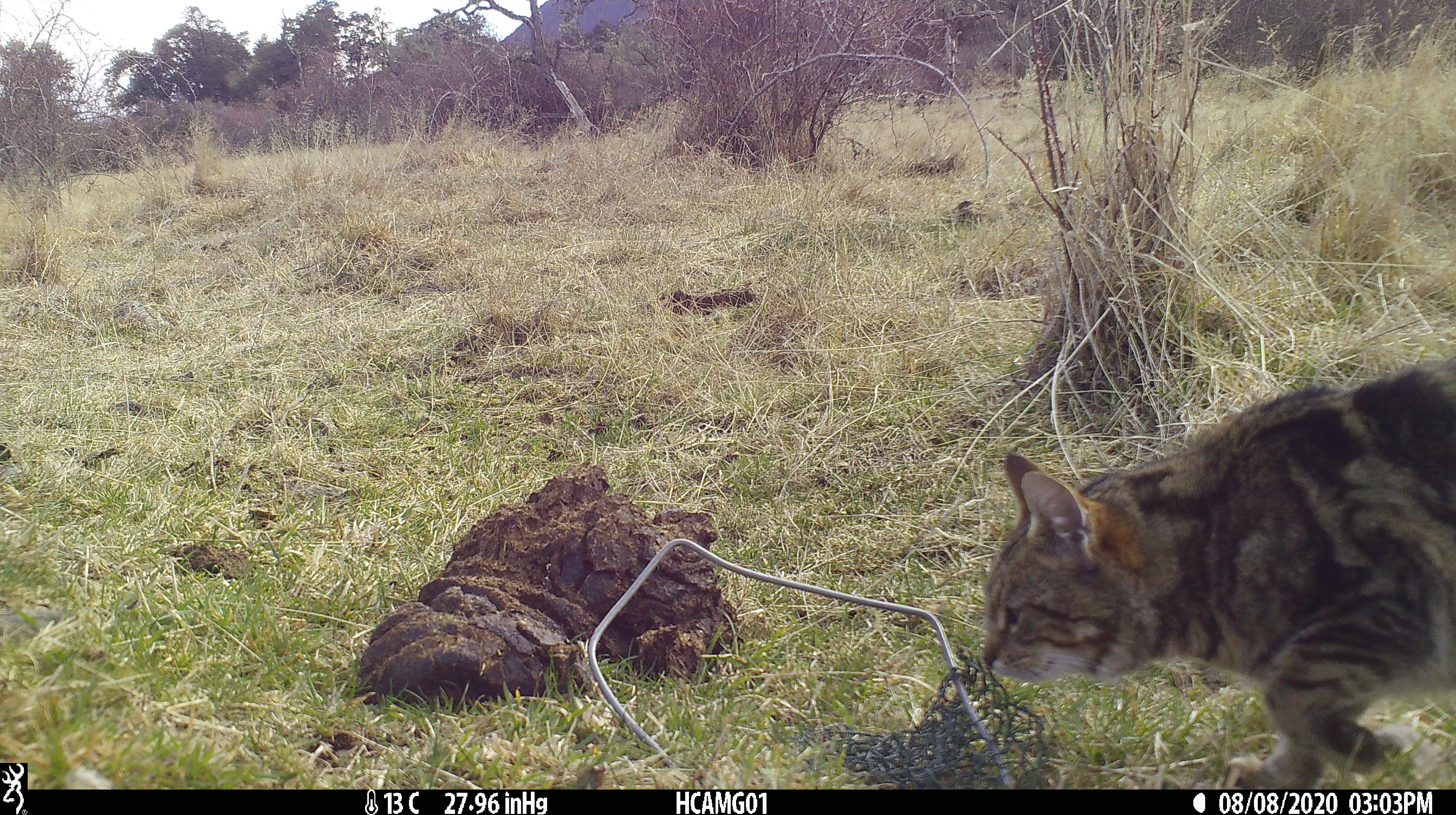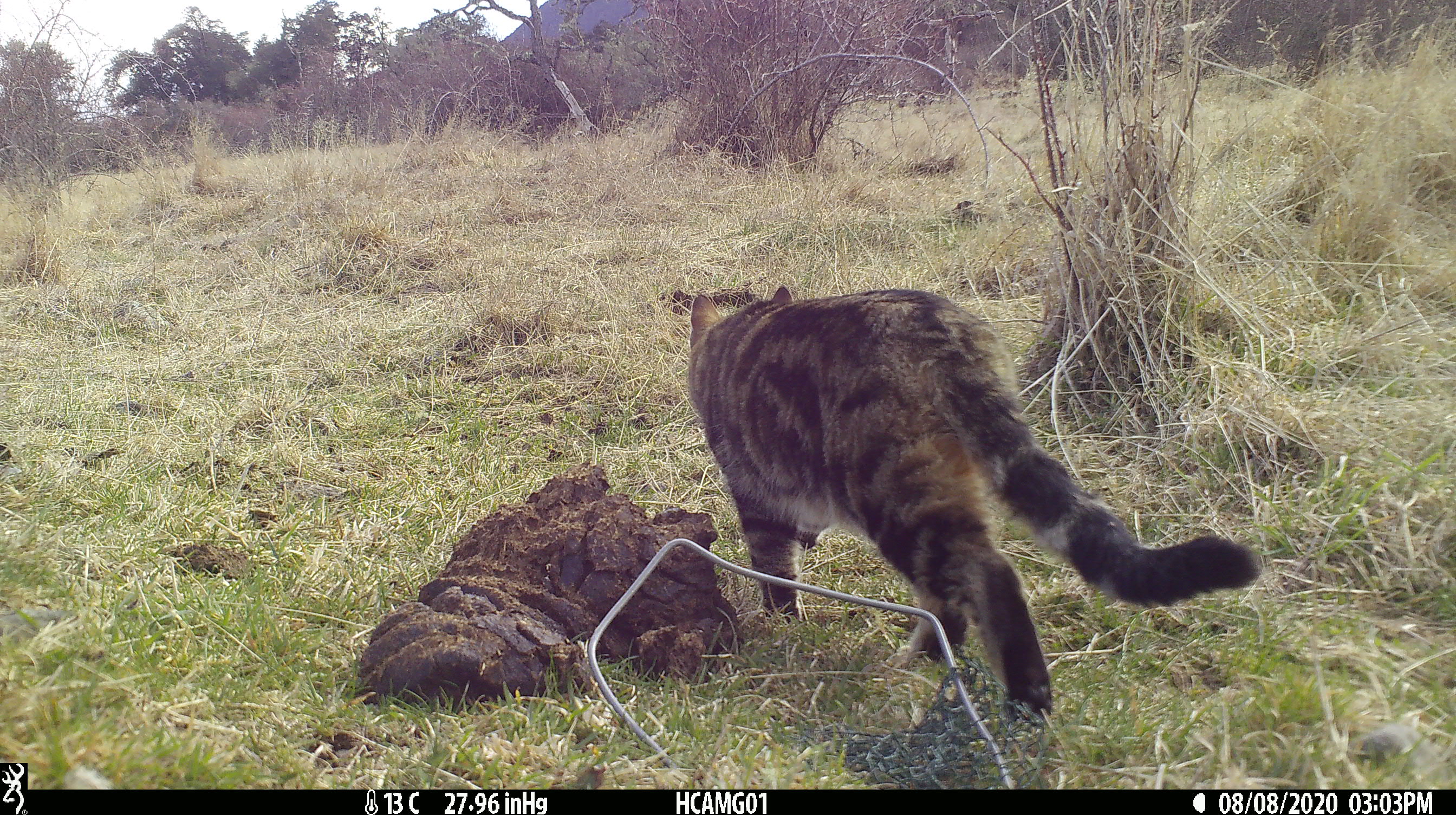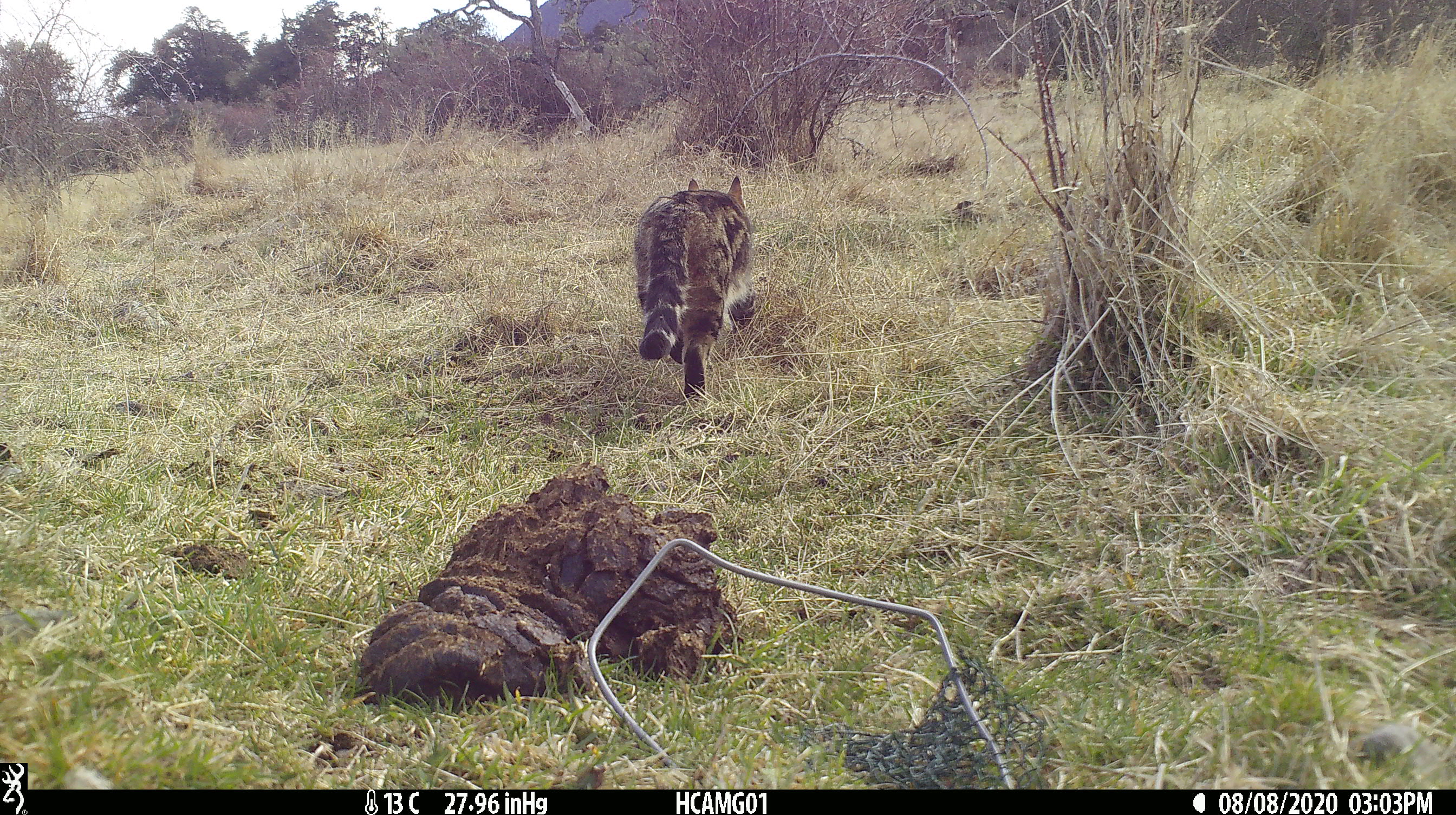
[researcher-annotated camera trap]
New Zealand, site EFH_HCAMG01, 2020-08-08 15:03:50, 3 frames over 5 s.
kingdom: Animalia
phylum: Chordata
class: Mammalia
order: Carnivora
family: Felidae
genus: Felis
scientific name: Felis catus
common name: domestic cat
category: cat